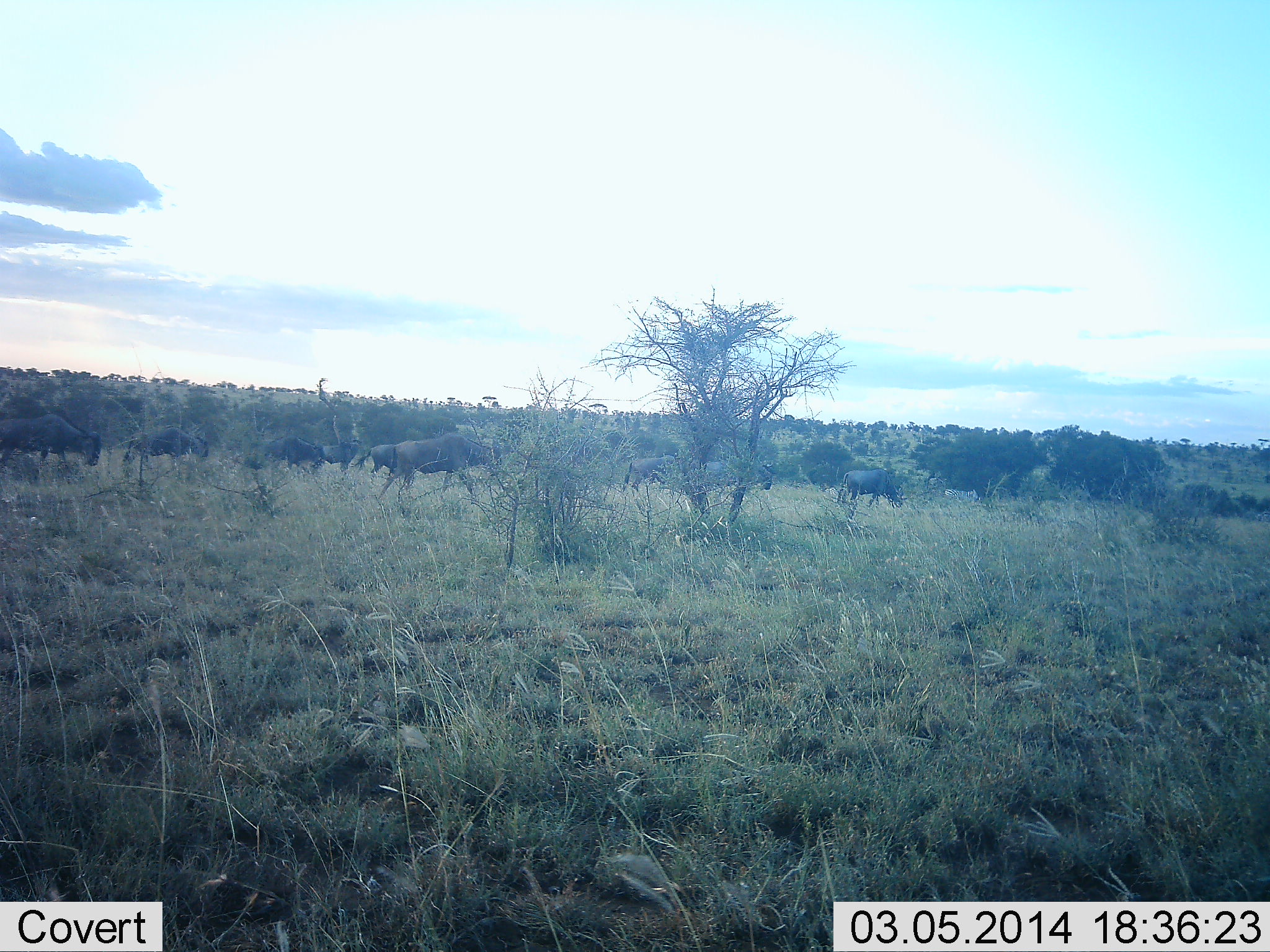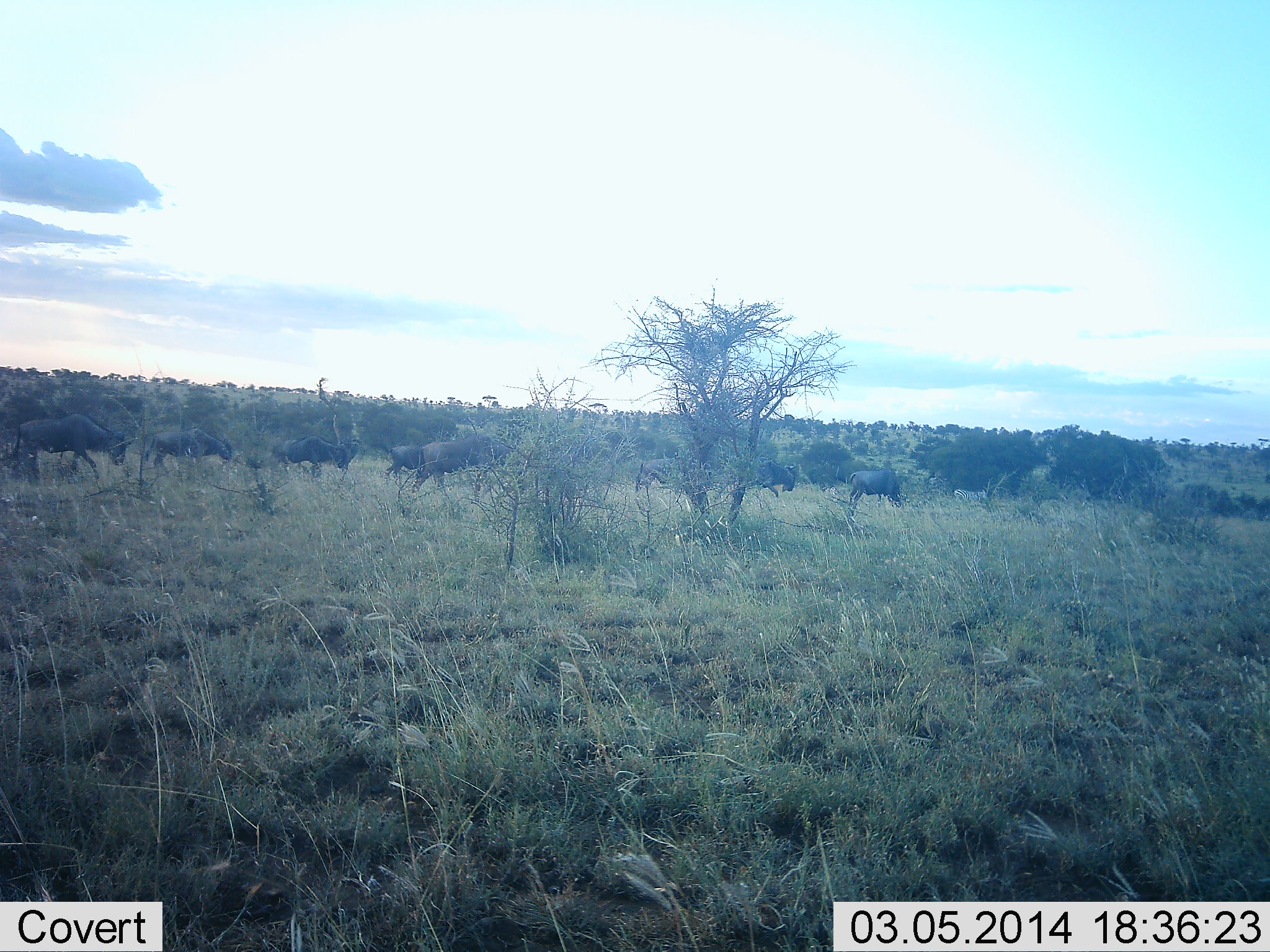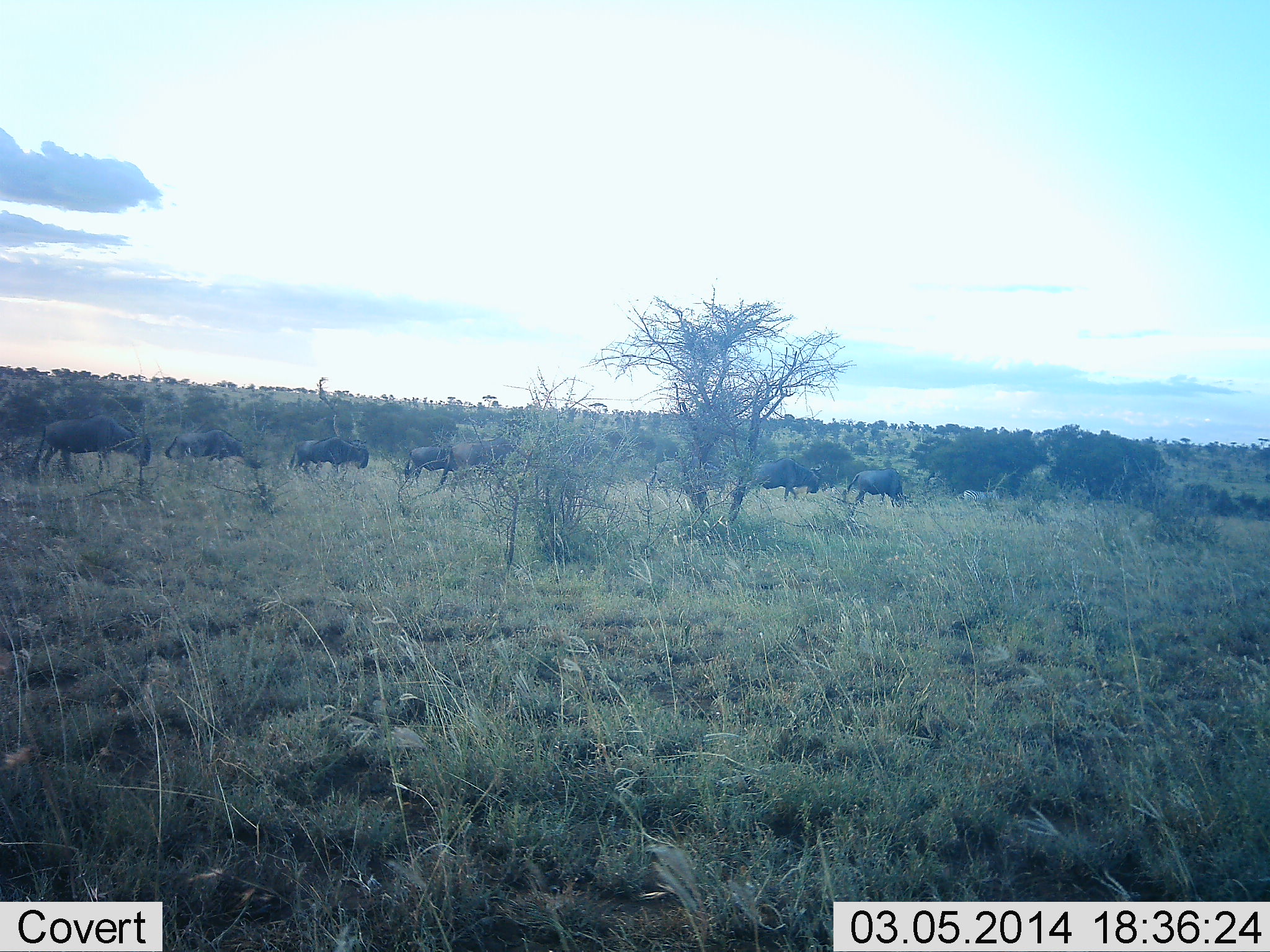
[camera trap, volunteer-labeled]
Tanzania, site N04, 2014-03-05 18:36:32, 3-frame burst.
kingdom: Animalia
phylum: Chordata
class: Mammalia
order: Artiodactyla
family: Bovidae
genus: Connochaetes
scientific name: Connochaetes taurinus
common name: blue wildebeest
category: wildebeest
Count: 11-50.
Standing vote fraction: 8%.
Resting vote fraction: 0%.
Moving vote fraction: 92%.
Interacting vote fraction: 0%.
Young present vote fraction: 0%.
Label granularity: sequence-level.